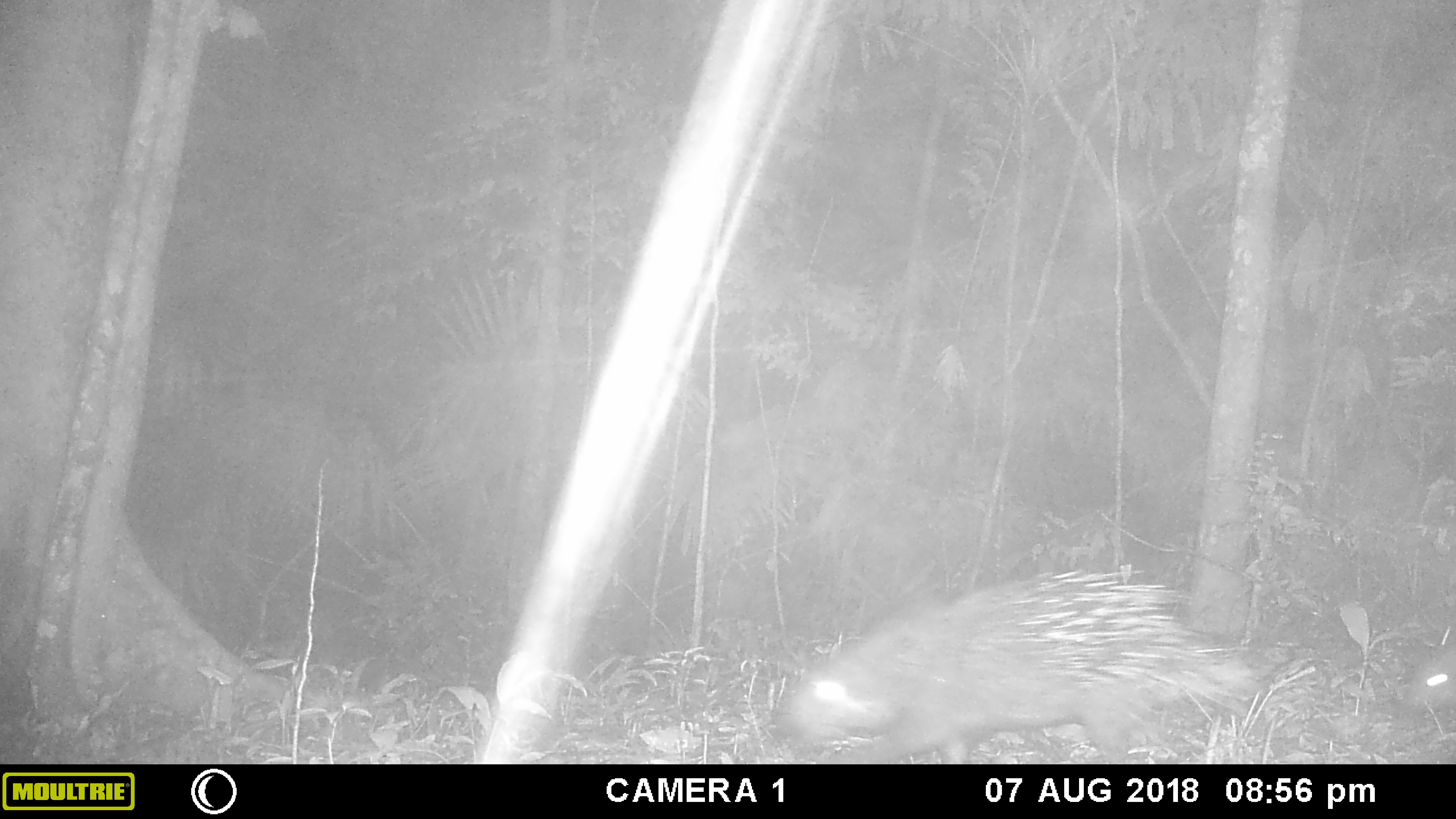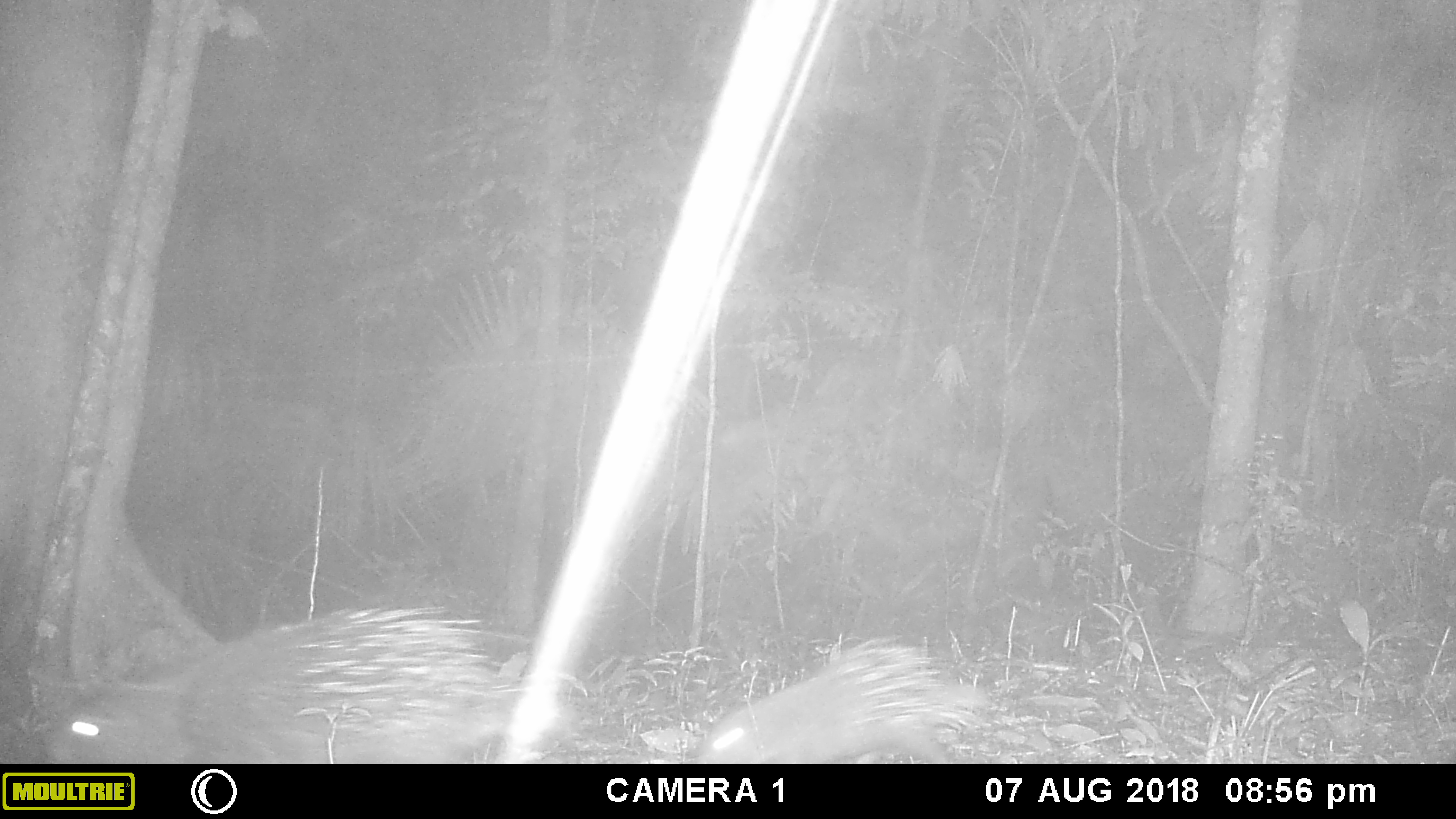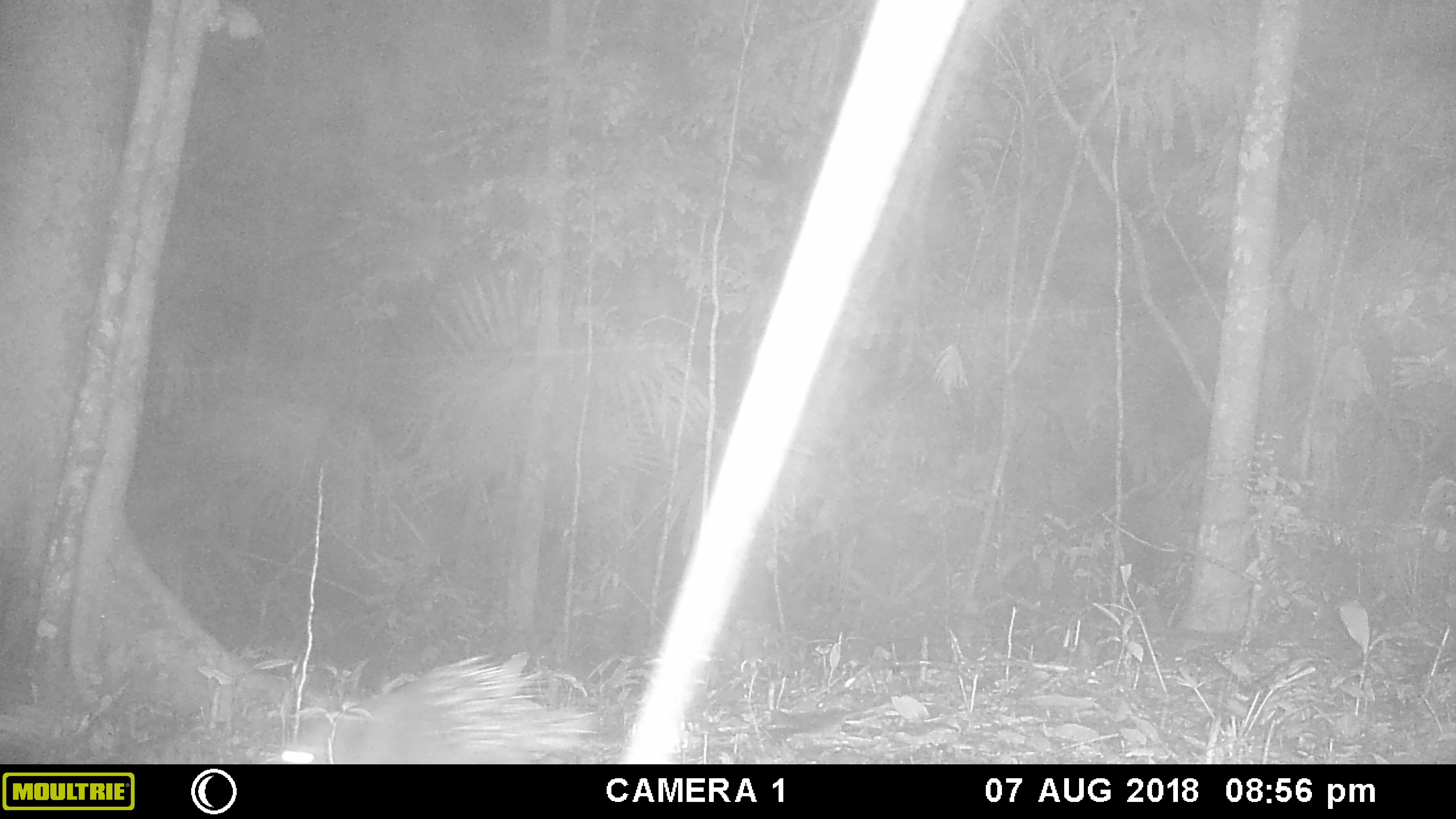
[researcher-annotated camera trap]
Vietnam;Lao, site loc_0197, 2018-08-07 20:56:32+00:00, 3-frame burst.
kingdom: Animalia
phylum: Chordata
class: Mammalia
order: Rodentia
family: Hystricidae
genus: Hystrix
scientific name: Hystrix brachyura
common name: malayan porcupine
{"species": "malayan porcupine (Hystrix brachyura)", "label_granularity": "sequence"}